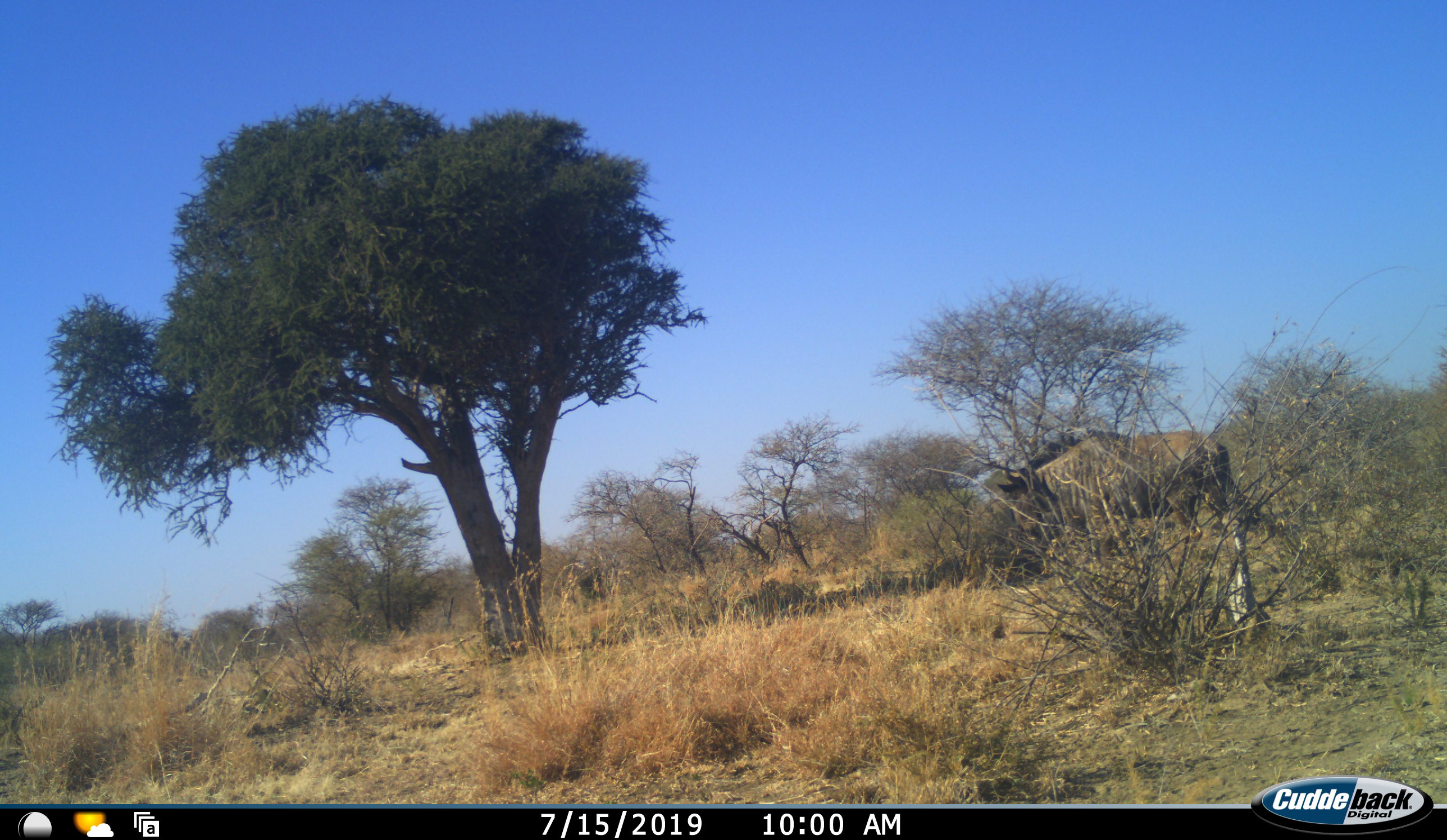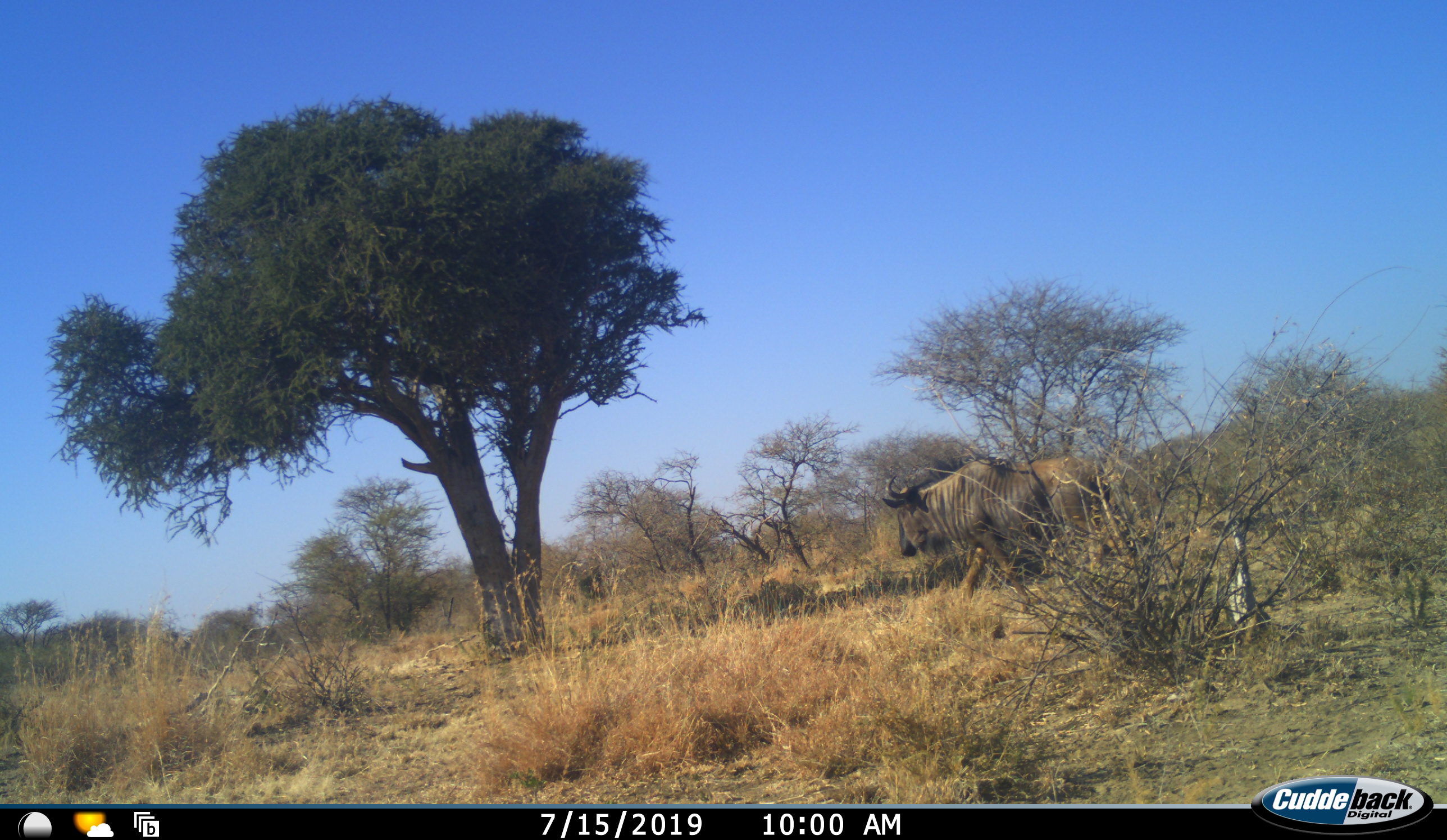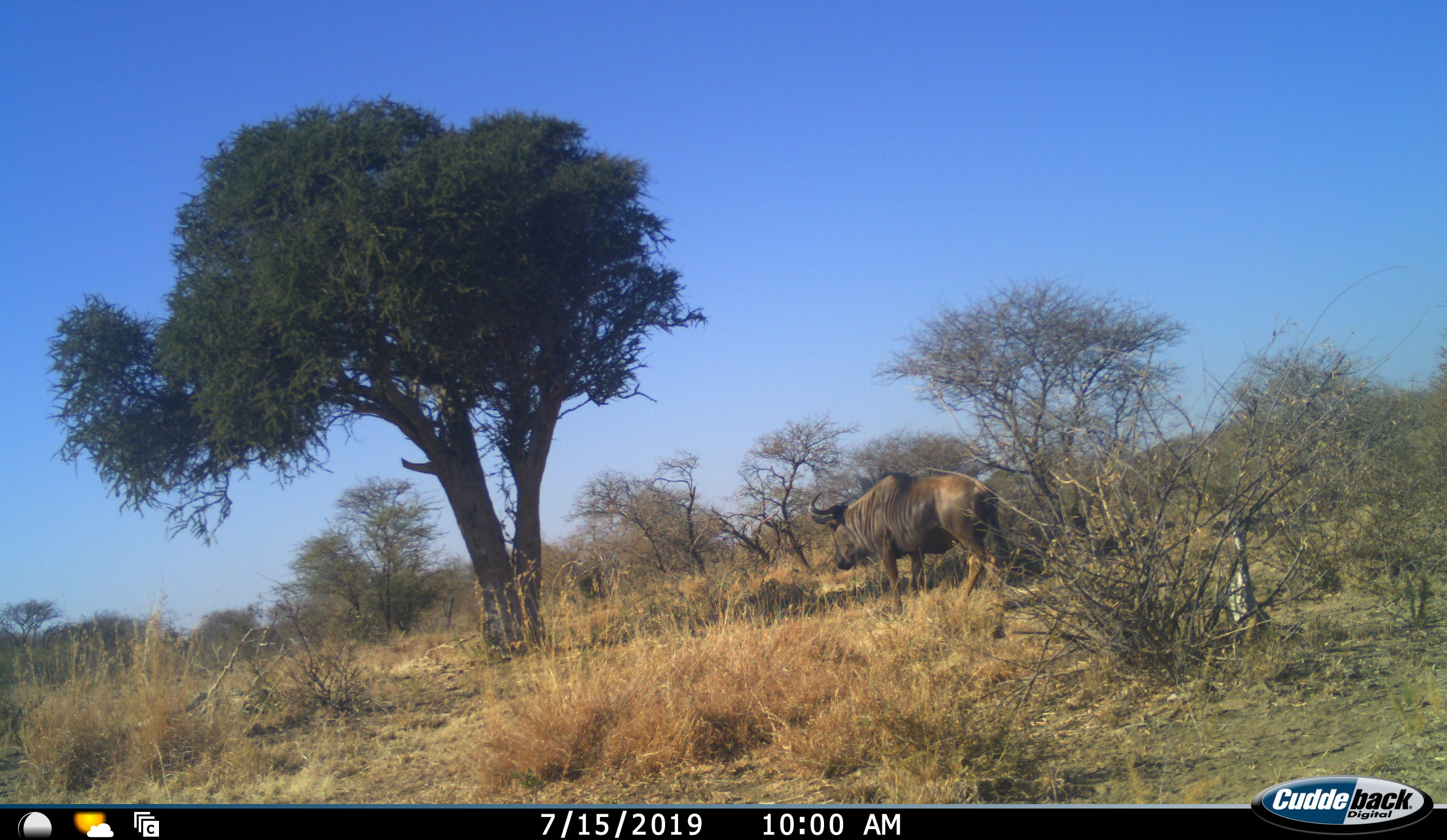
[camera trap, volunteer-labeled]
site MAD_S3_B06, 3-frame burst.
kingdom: Animalia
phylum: Chordata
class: Mammalia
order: Artiodactyla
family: Bovidae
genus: Connochaetes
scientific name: Connochaetes taurinus taurinus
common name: blue wildebeest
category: wildebeestblue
Wildebeestblue (blue wildebeest) (Connochaetes taurinus taurinus), count 1. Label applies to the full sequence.